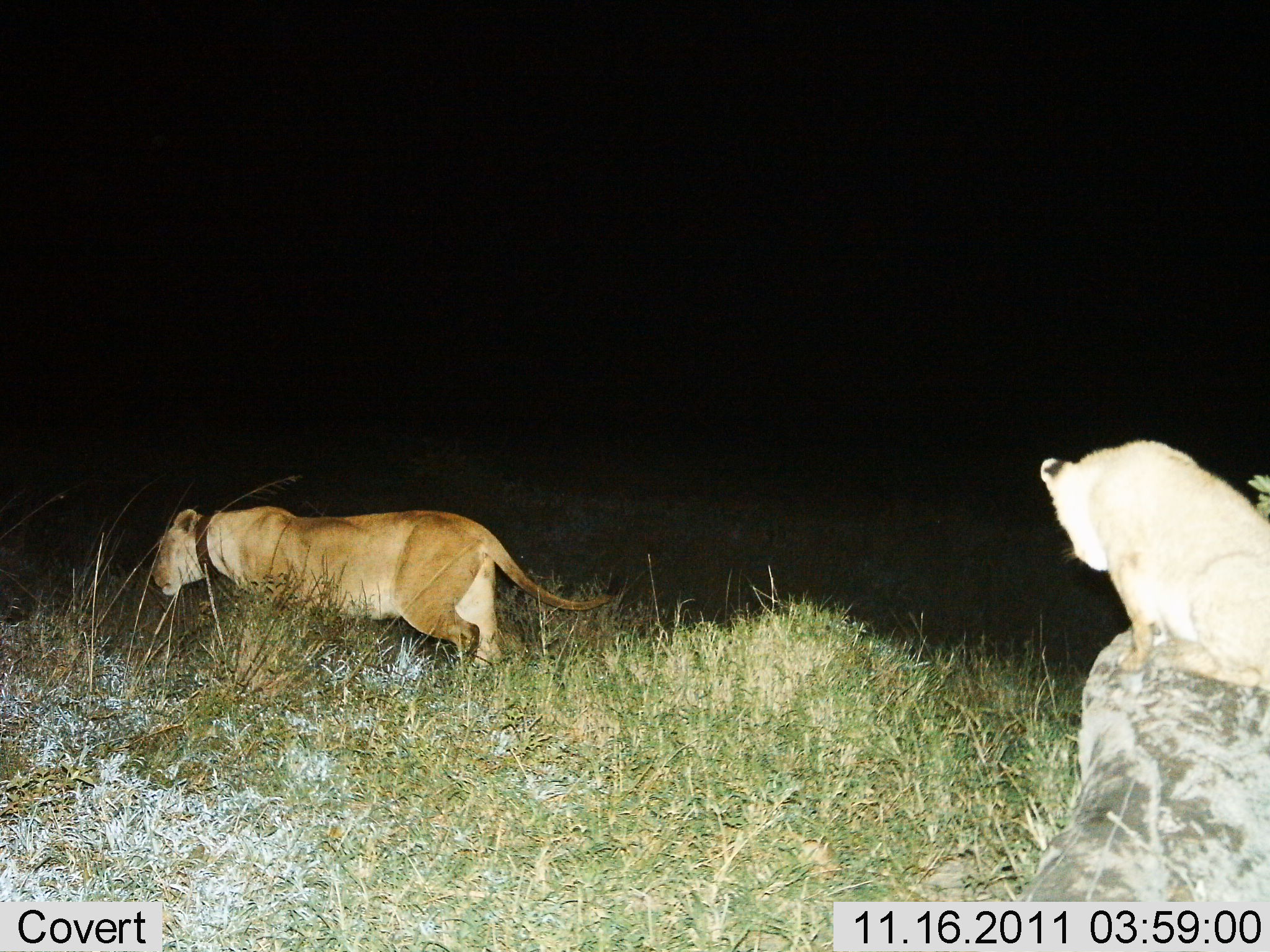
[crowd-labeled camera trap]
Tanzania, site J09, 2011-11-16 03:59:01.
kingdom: Animalia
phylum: Chordata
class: Mammalia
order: Carnivora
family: Felidae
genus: Panthera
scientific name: Panthera leo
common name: lion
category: lionfemale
Lionfemale (lion) (Panthera leo), count 2. Behavior (volunteer vote fractions): standing 31%, resting 38%, moving 100%, interacting 0%. Young present (vote fraction): 15%. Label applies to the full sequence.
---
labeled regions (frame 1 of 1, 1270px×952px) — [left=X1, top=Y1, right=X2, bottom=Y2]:
animal: [left=150, top=507, right=629, bottom=668]; [left=1040, top=439, right=1270, bottom=692]